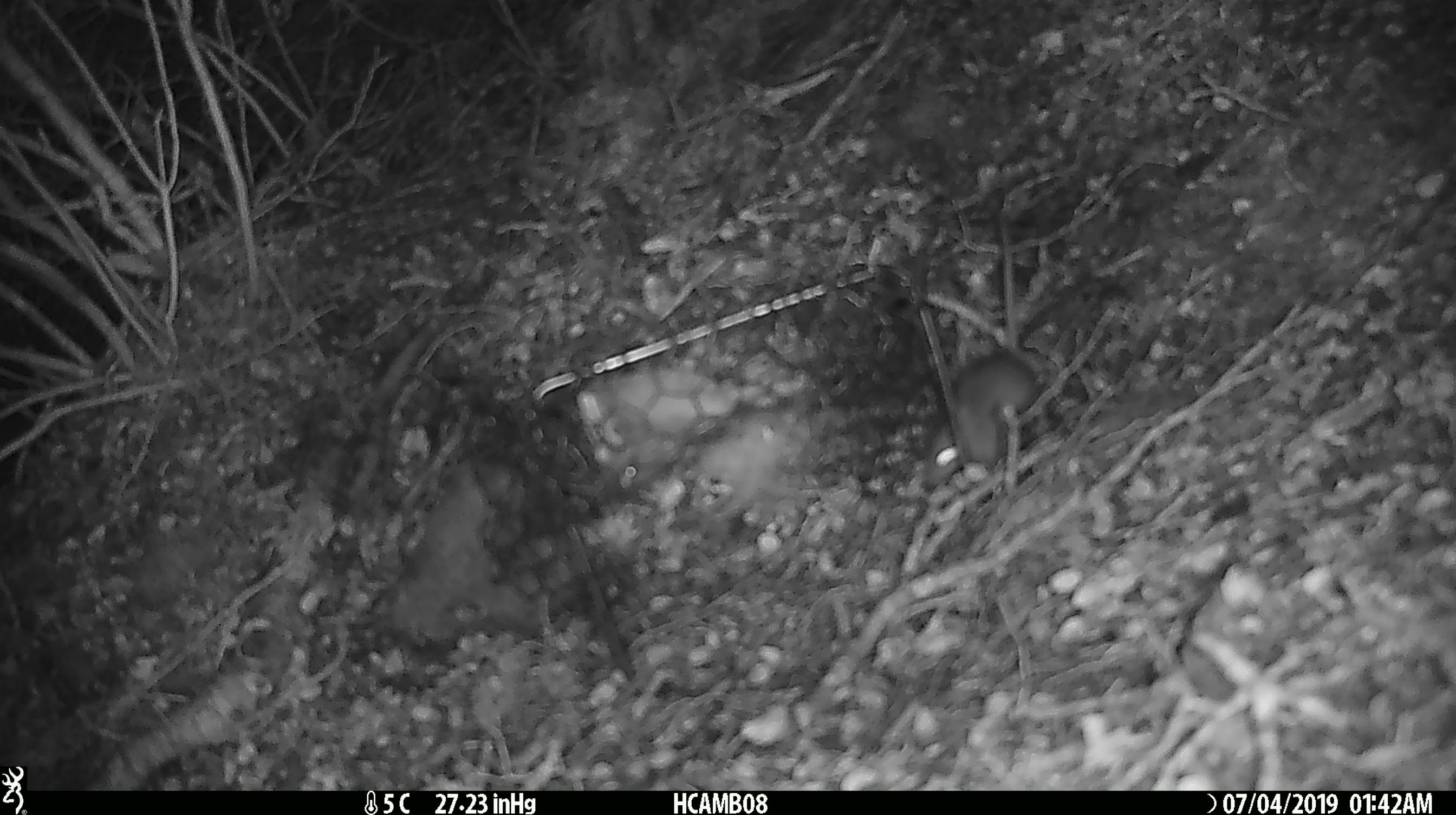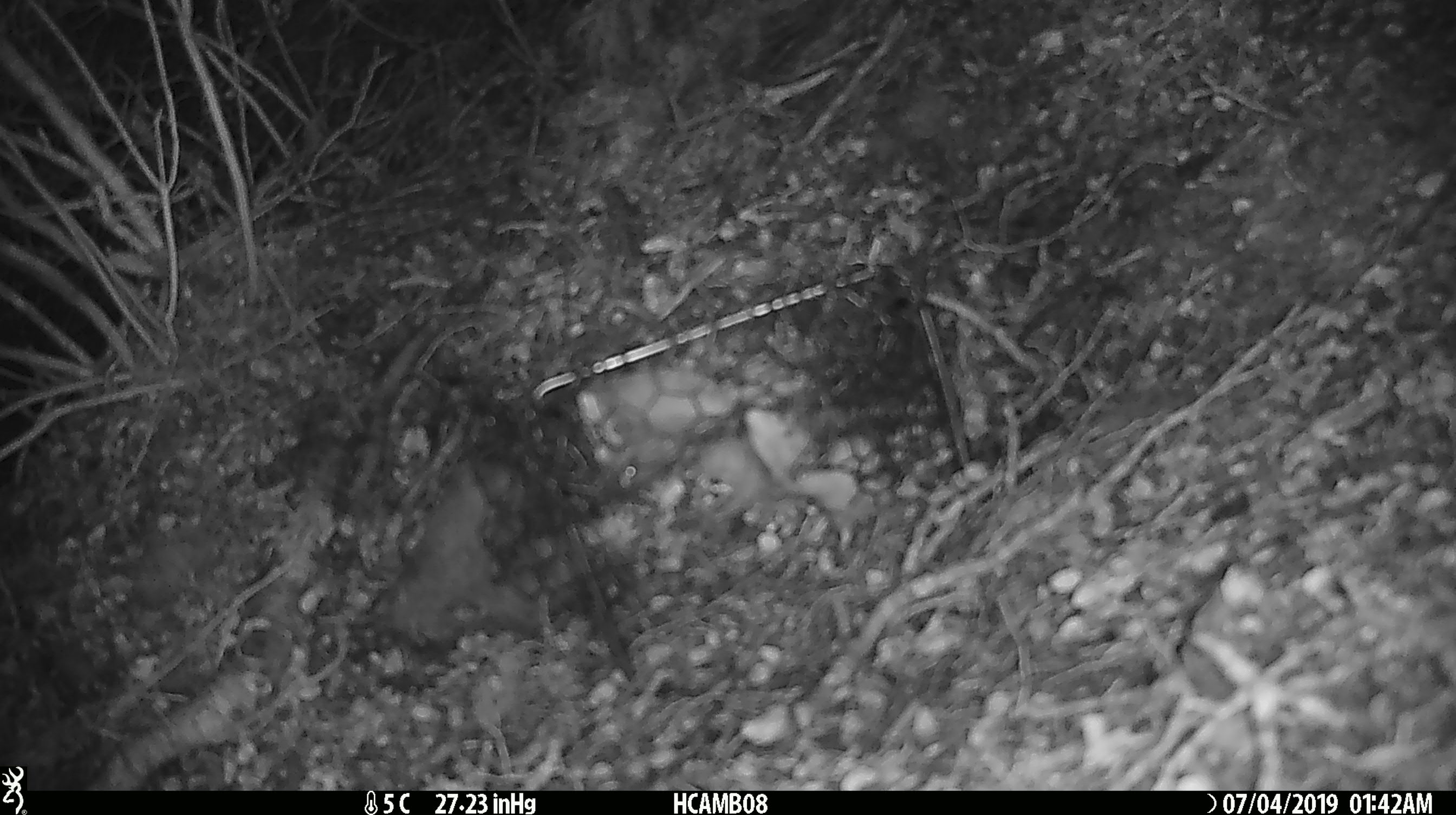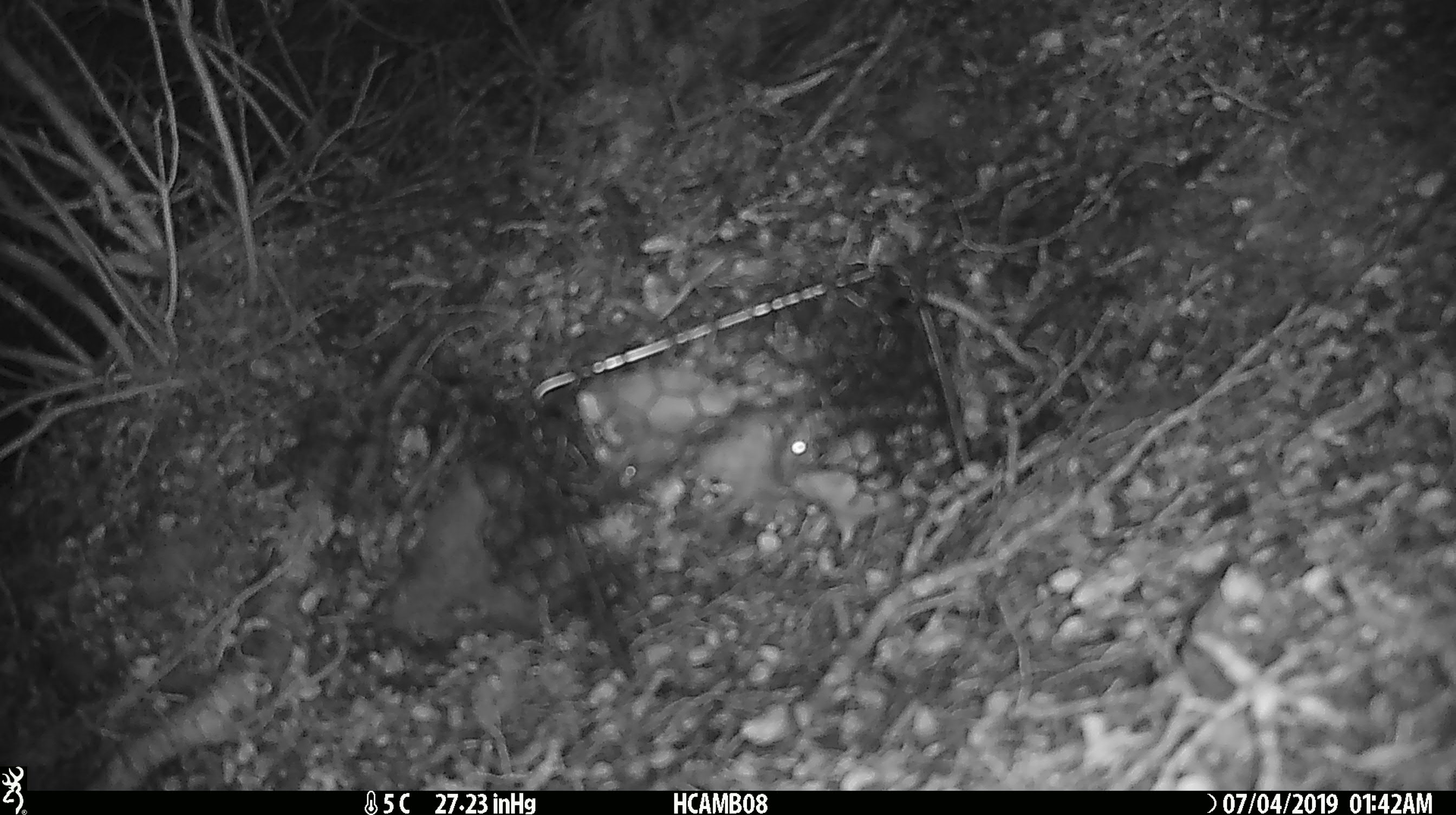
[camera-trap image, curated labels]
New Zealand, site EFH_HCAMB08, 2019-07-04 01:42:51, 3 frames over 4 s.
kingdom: Animalia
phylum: Chordata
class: Mammalia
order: Rodentia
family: Muridae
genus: Mus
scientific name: Mus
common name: mouse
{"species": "mouse (Mus)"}